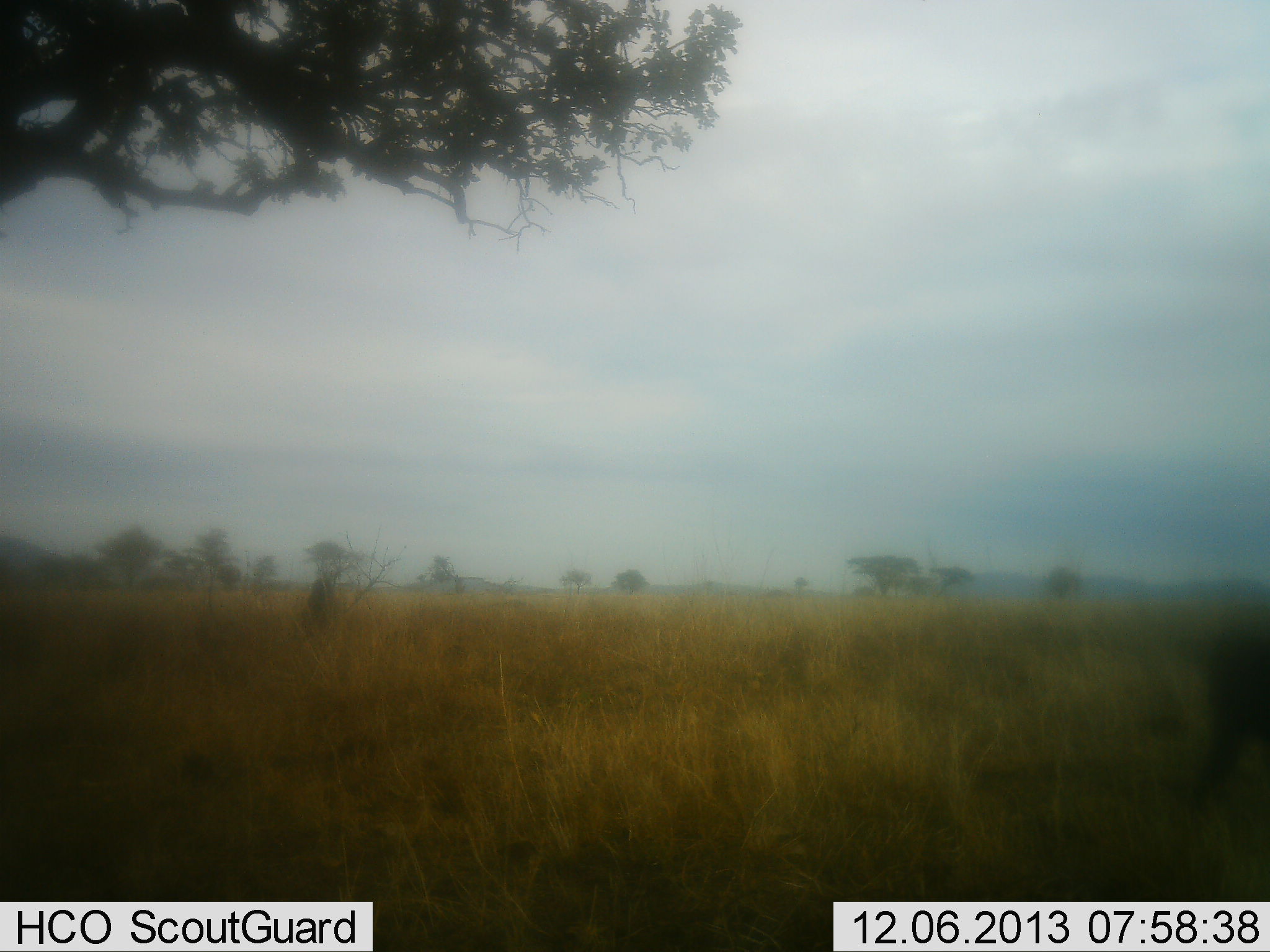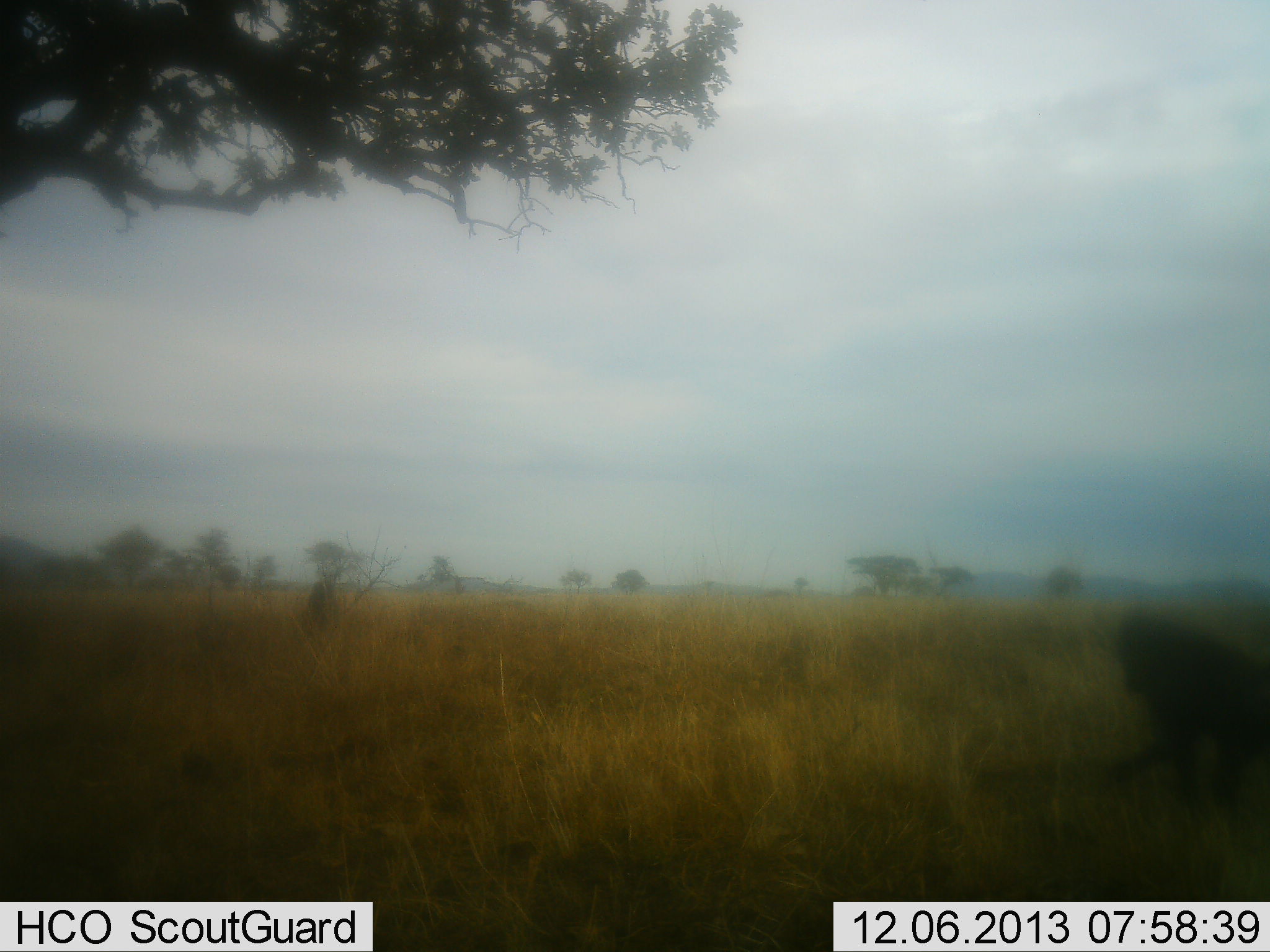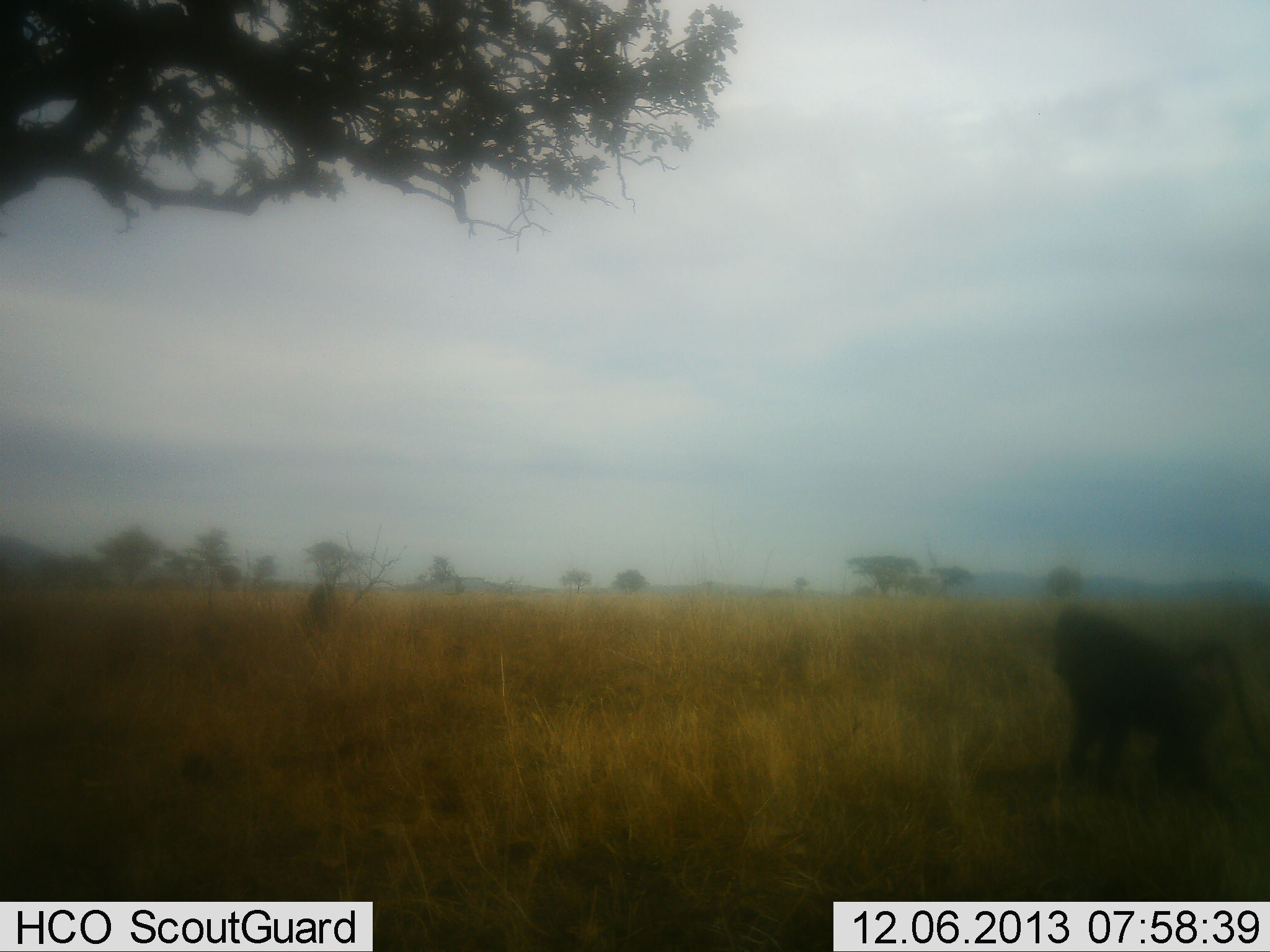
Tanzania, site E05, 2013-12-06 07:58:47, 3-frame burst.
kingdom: Animalia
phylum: Chordata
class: Mammalia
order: Primates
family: Cercopithecidae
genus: Papio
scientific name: Papio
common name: baboon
Baboon (Papio), count 1. Behavior (volunteer vote fractions): standing 8%, resting 17%, moving 92%, interacting 0%. Young present (vote fraction): 0%. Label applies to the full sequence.